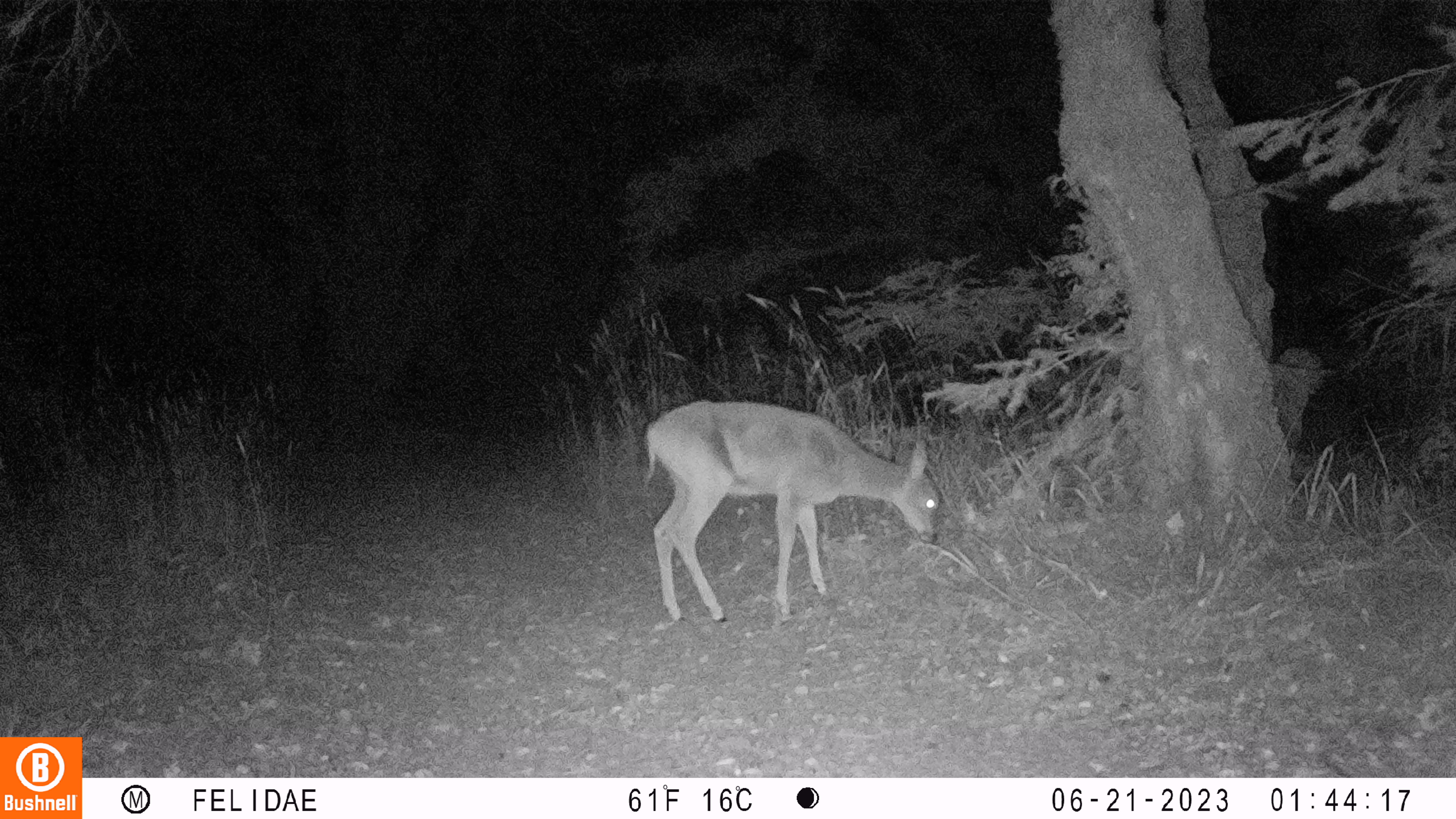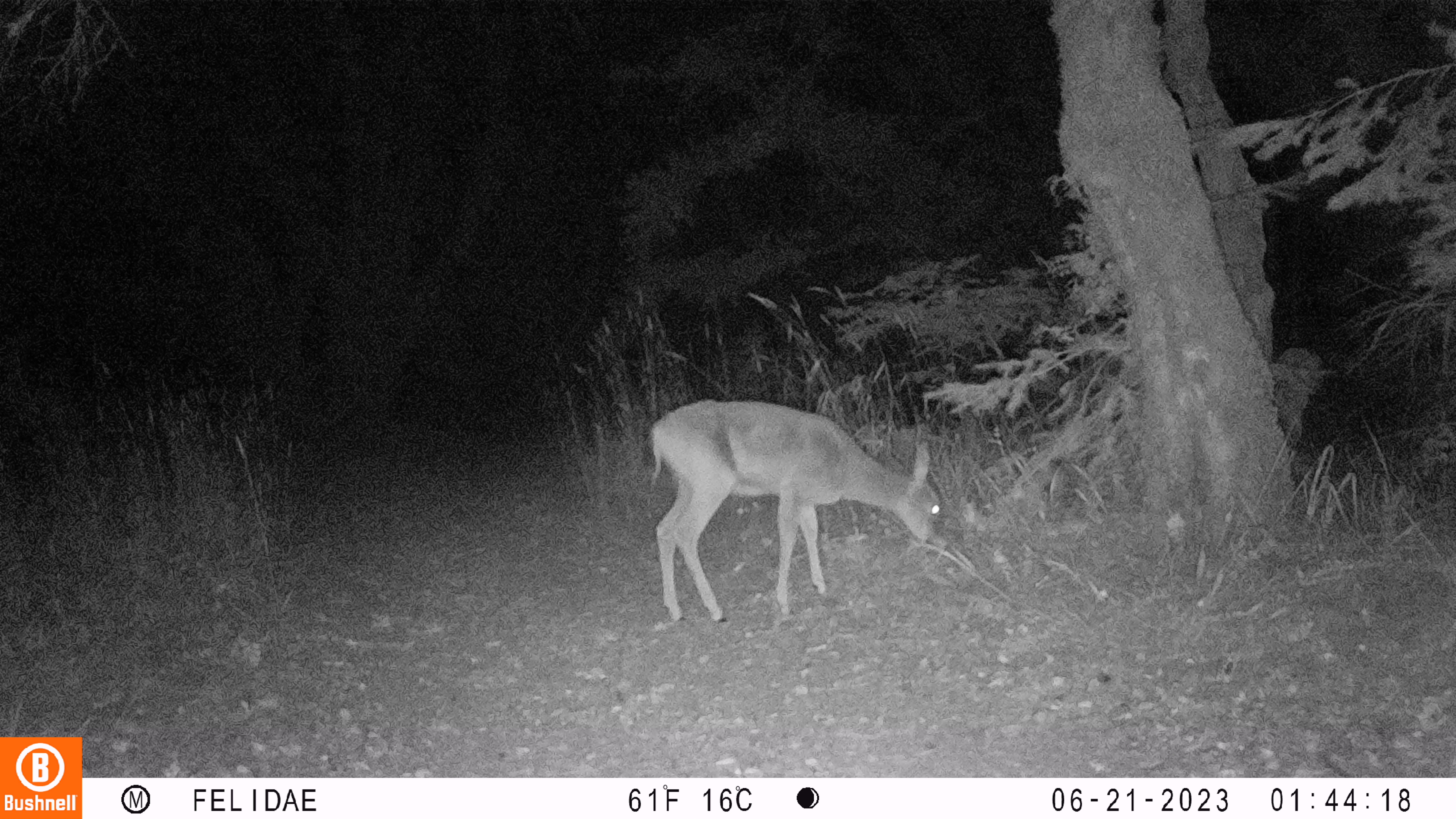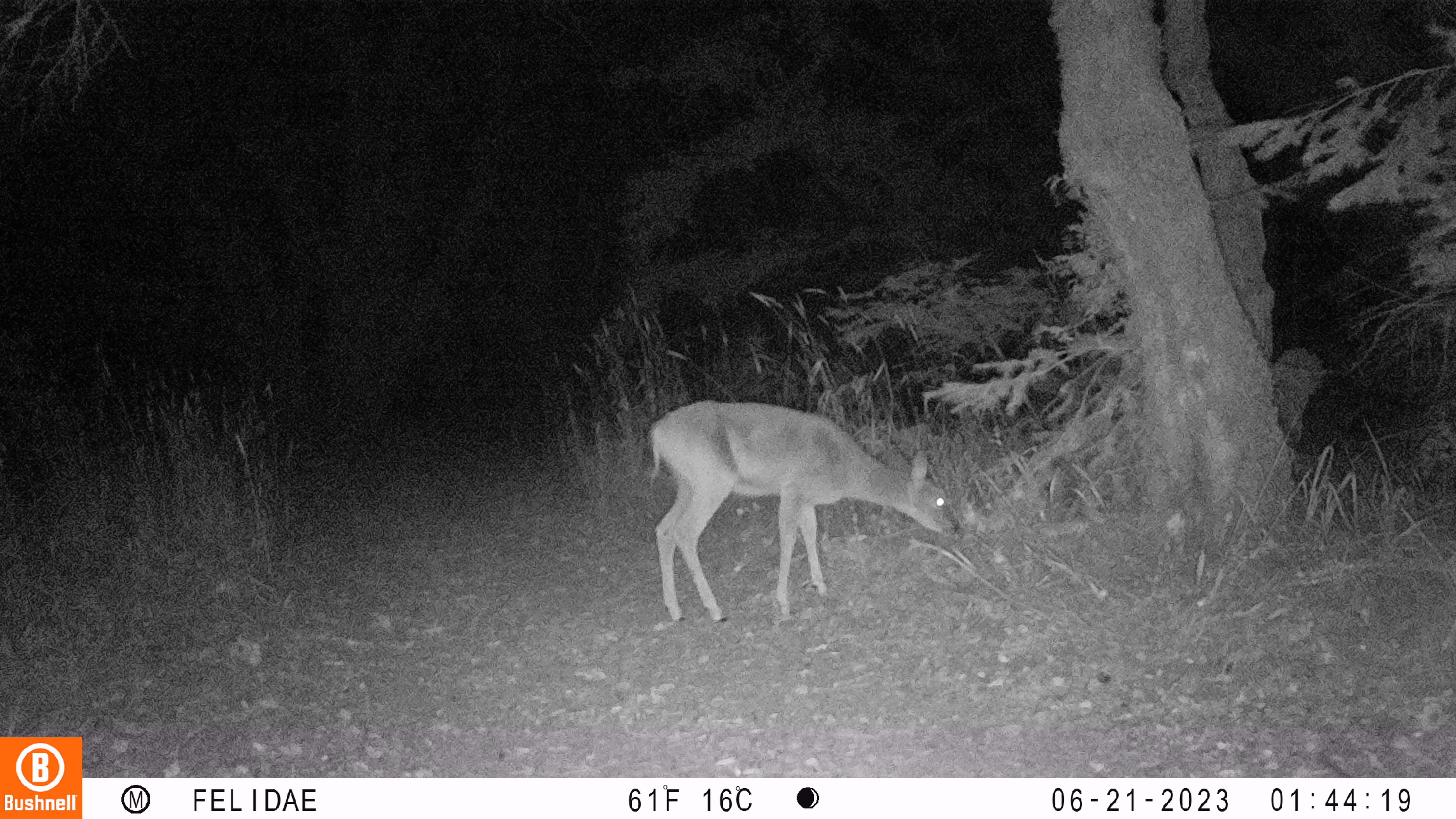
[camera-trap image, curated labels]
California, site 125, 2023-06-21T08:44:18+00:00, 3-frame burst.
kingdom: Animalia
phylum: Chordata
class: Mammalia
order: Artiodactyla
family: Cervidae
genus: Odocoileus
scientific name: Odocoileus hemionus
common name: mule deer